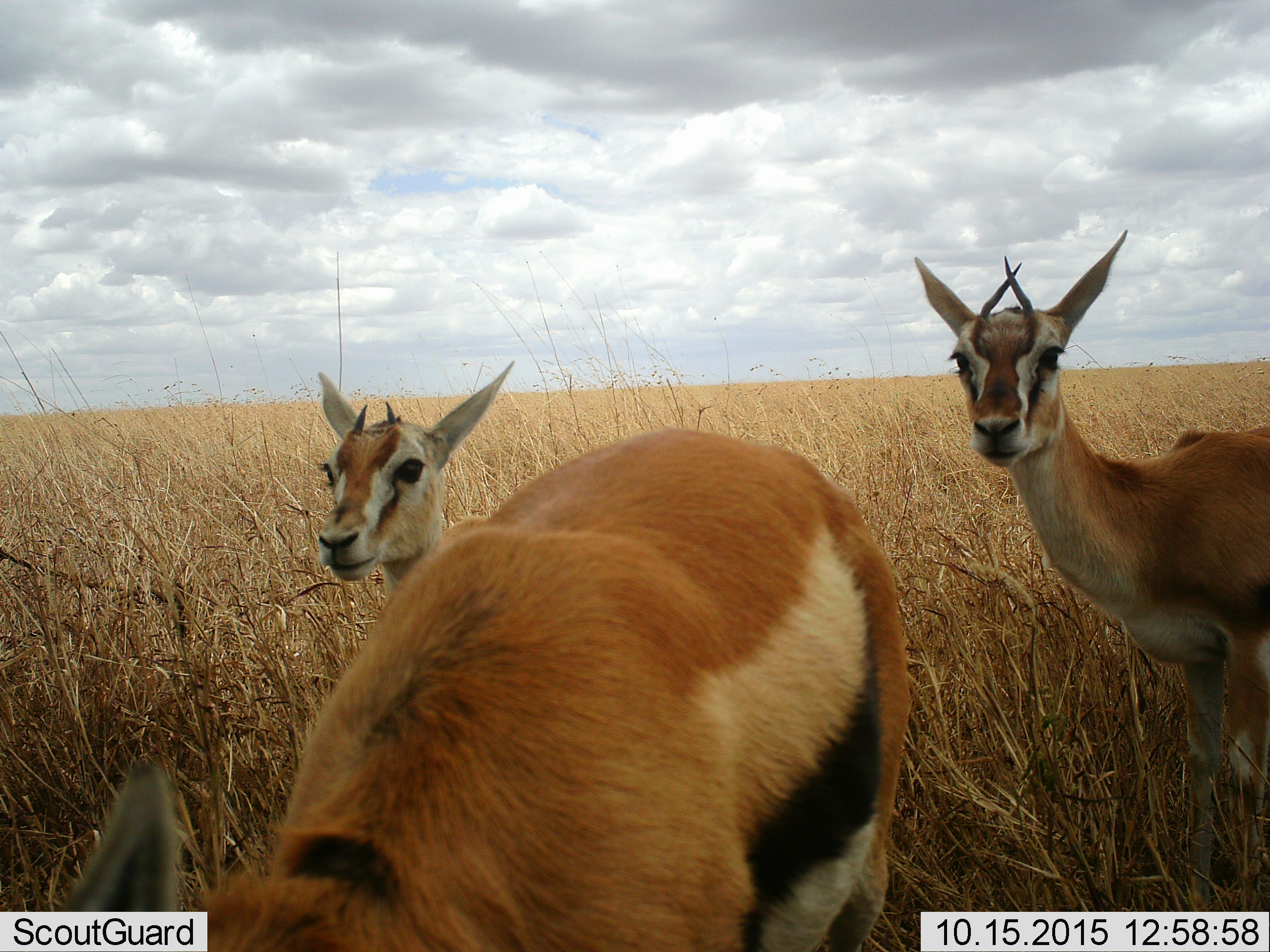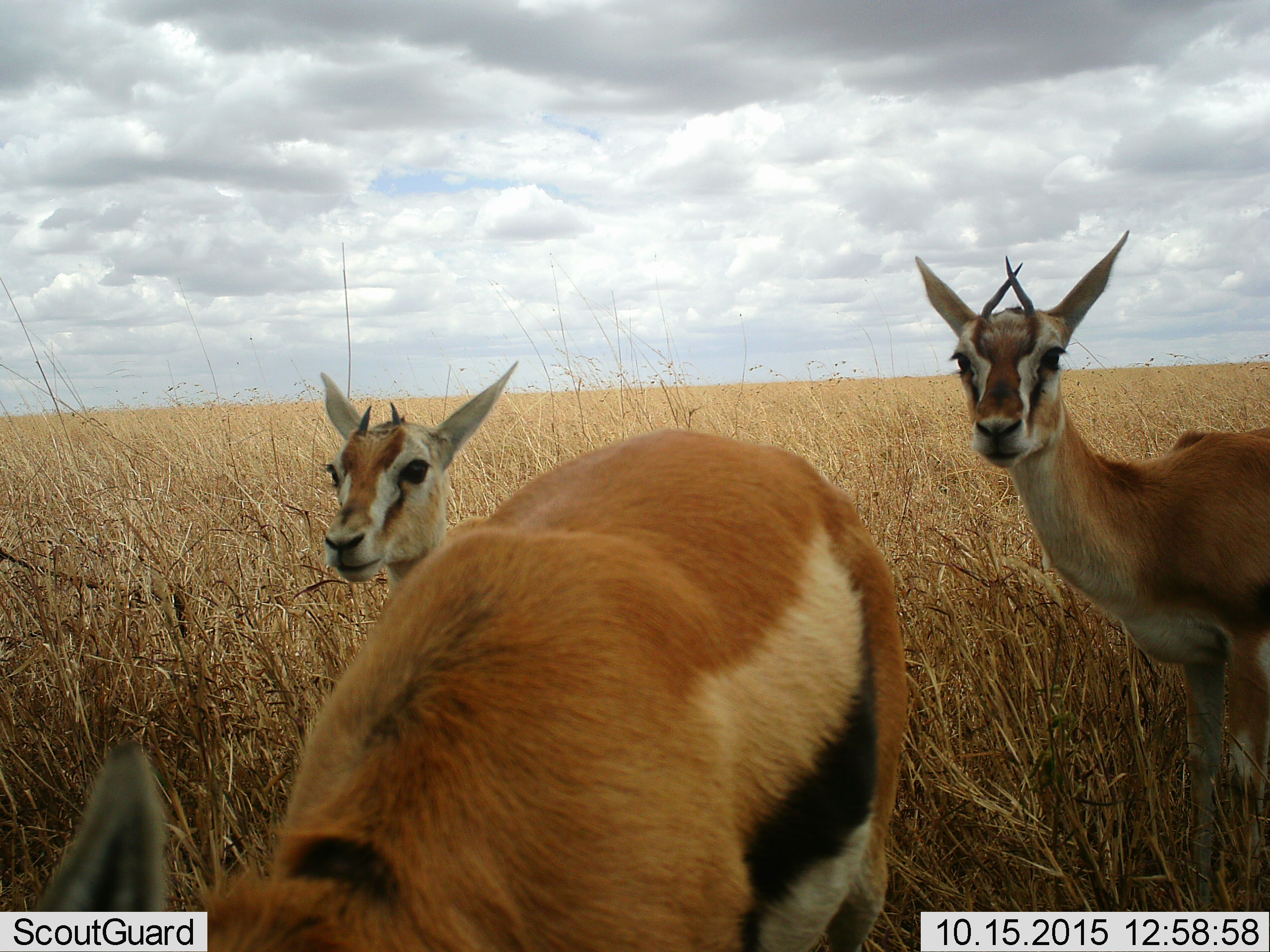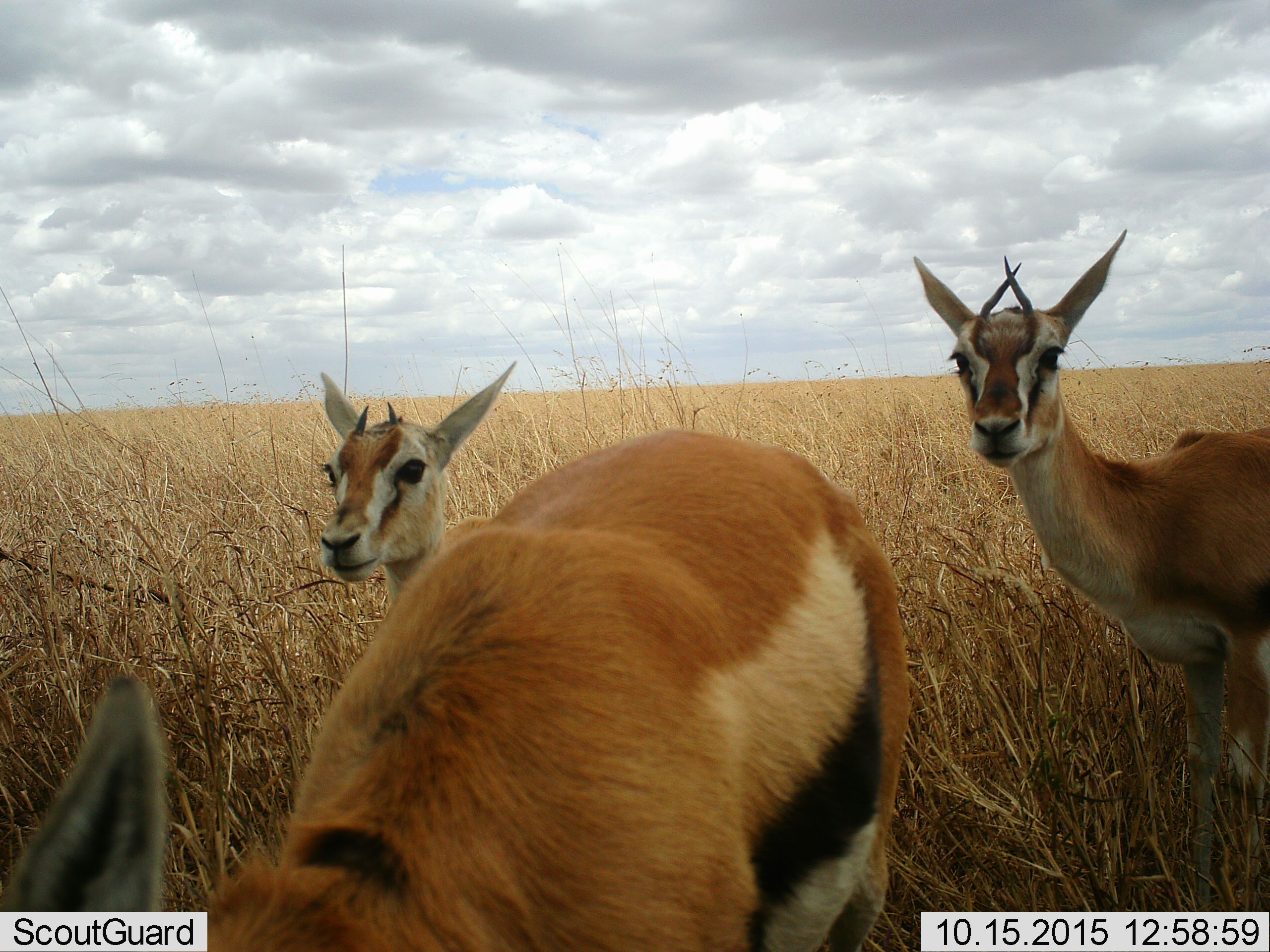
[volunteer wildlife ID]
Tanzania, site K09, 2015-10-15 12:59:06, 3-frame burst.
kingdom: Animalia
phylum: Chordata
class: Mammalia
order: Artiodactyla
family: Bovidae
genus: Eudorcas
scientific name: Eudorcas thomsonii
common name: thomson's gazelle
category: gazellethomsons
Gazellethomsons (thomson's gazelle) (Eudorcas thomsonii), count 3. Behavior (volunteer vote fractions): standing 100%, resting 0%, moving 0%, interacting 0%. Young present (vote fraction): 0%. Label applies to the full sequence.